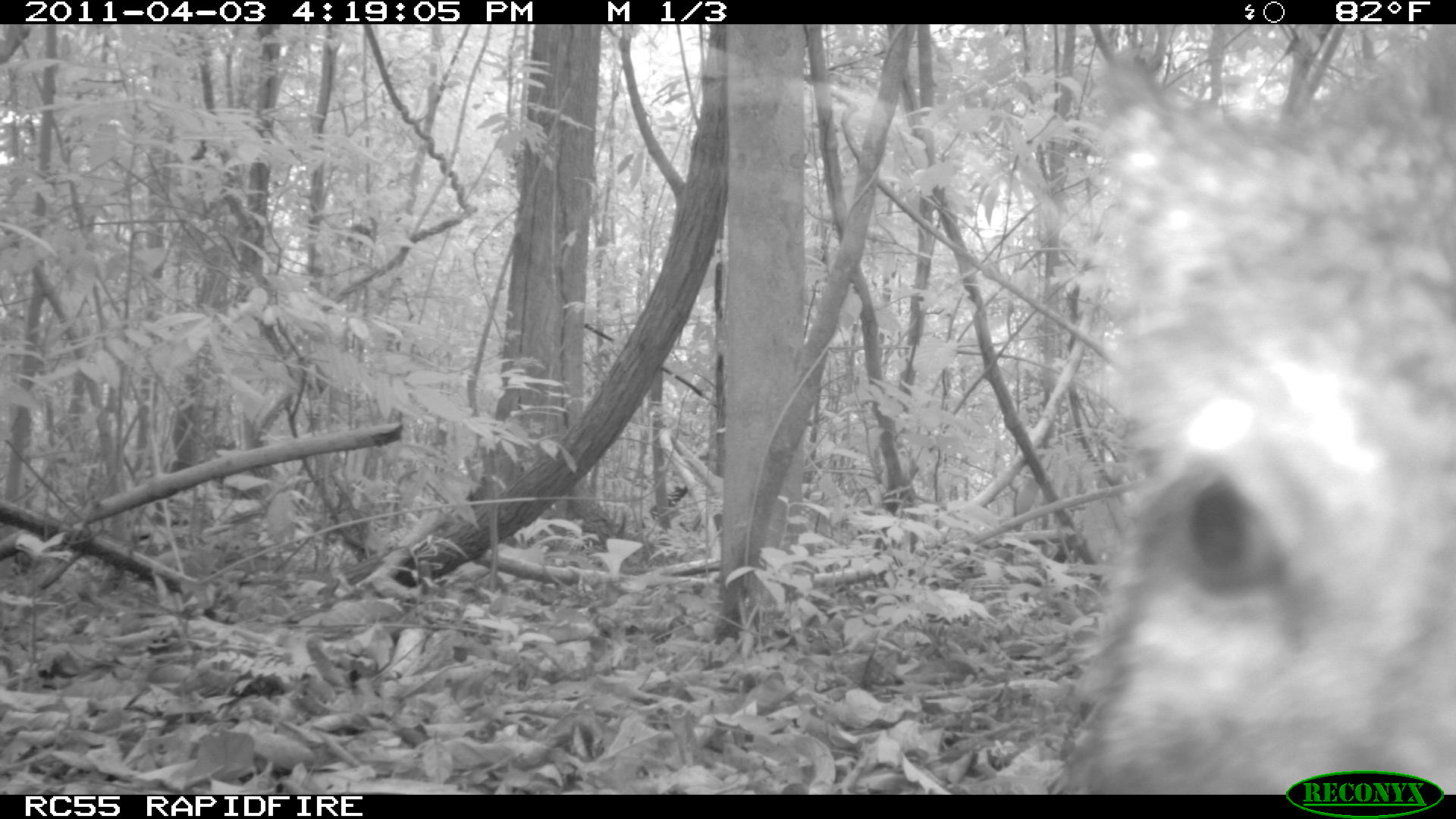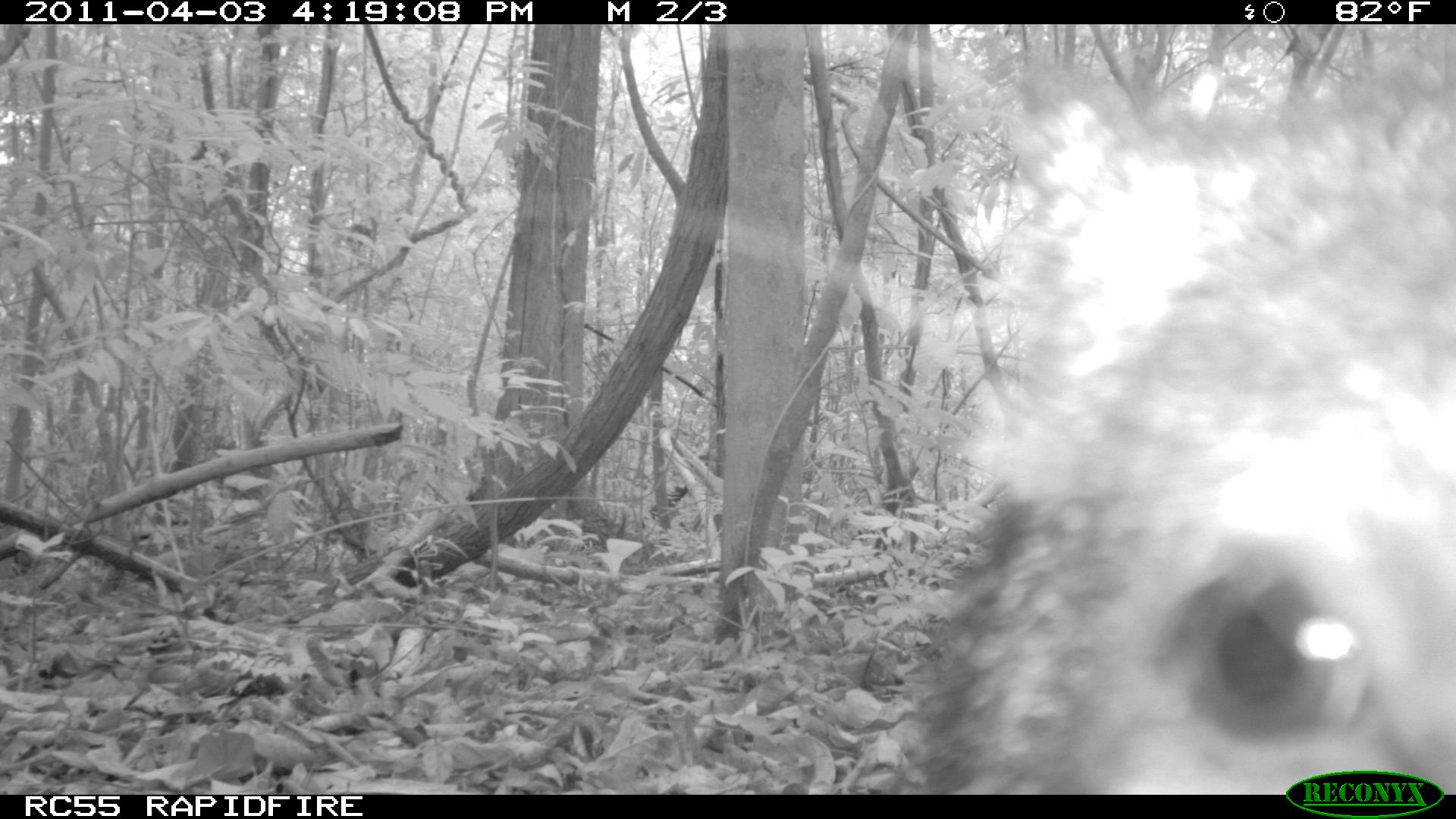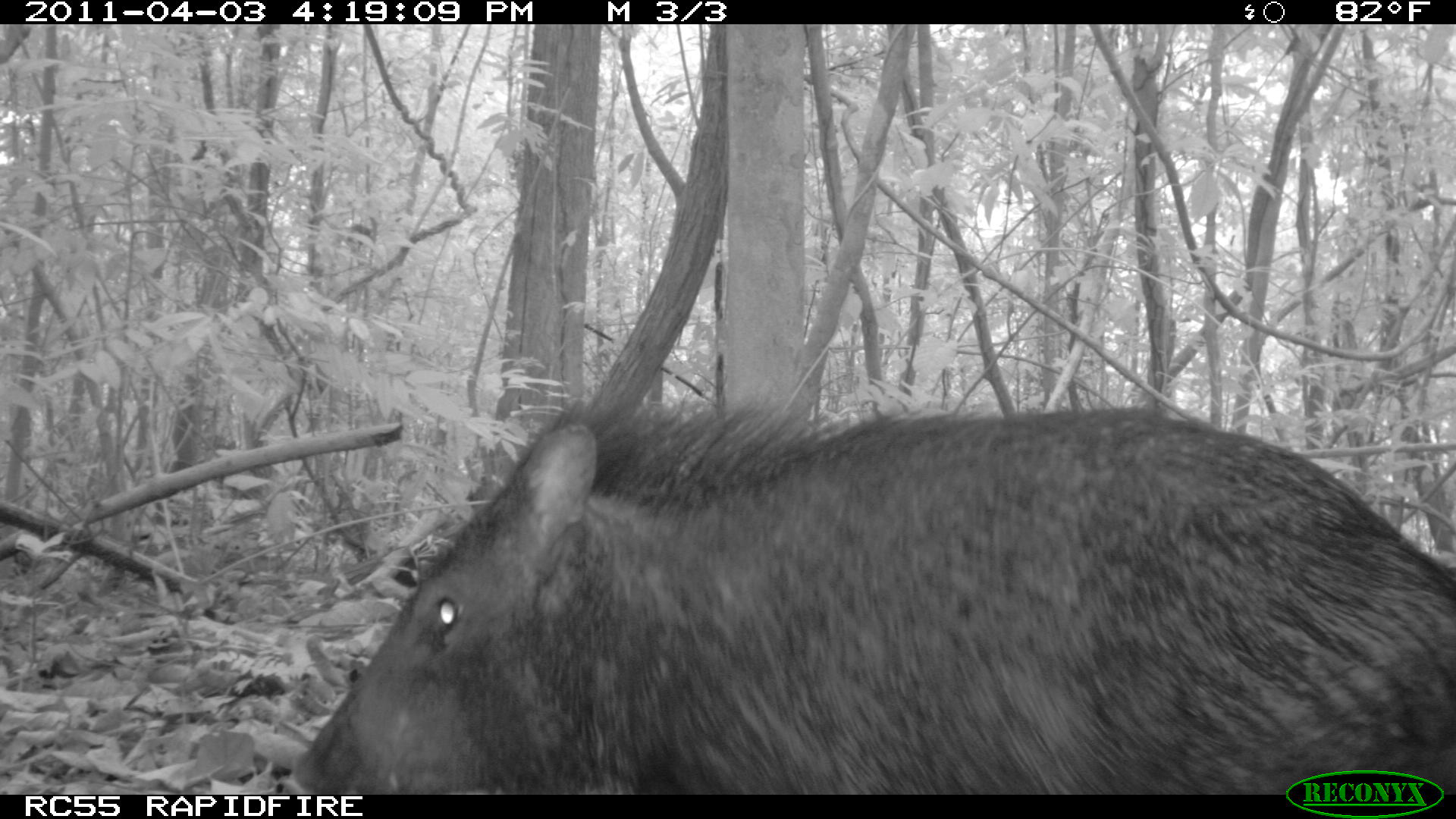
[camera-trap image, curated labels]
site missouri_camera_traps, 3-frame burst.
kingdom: Animalia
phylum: Chordata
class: Mammalia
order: Artiodactyla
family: Tayassuidae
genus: Pecari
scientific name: Pecari tajacu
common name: collared peccary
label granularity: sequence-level